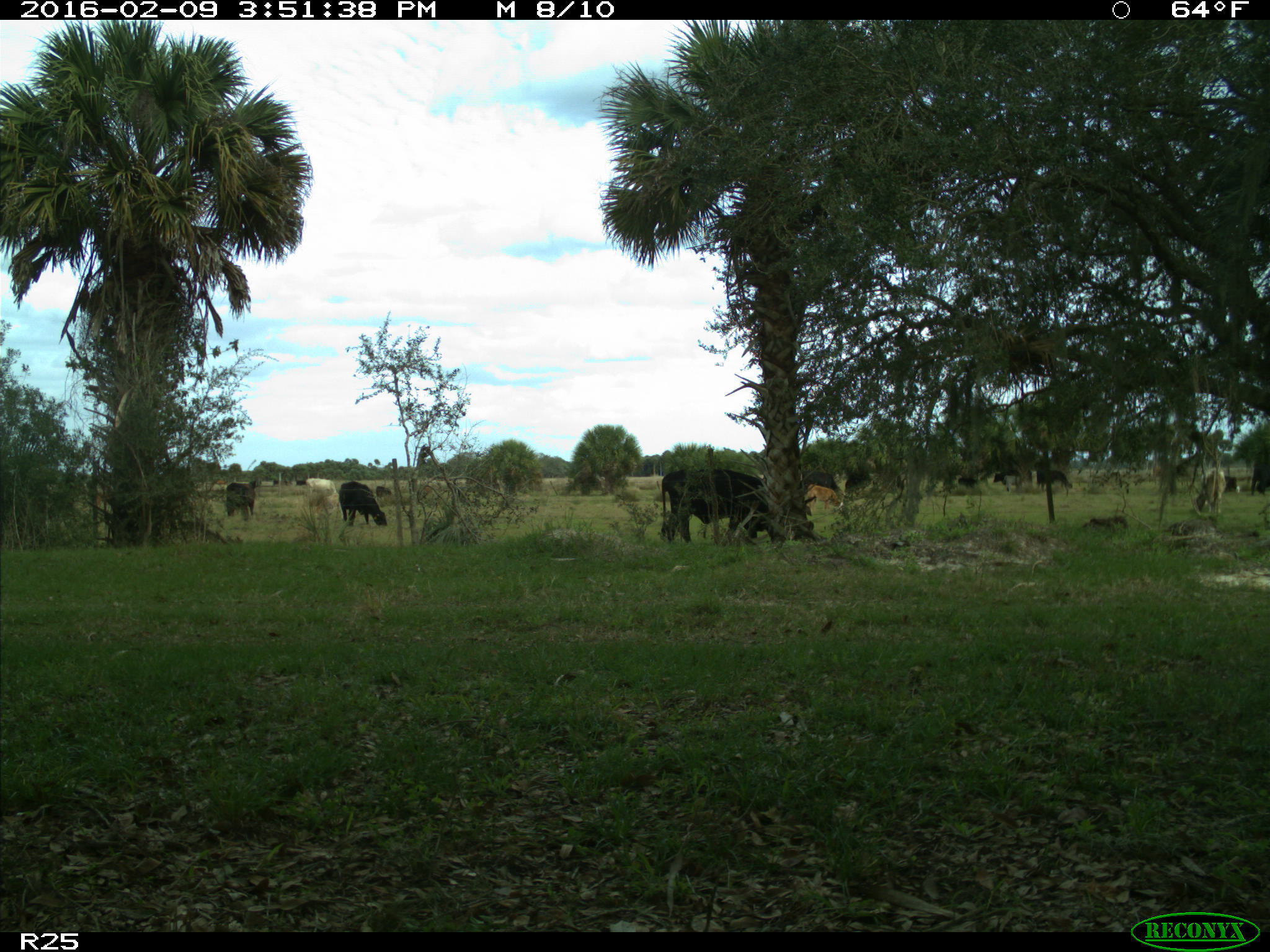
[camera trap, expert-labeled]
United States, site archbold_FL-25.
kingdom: Animalia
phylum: Chordata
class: Mammalia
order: Artiodactyla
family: Bovidae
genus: Bos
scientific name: Bos taurus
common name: domestic cow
Bos taurus (domestic cow).